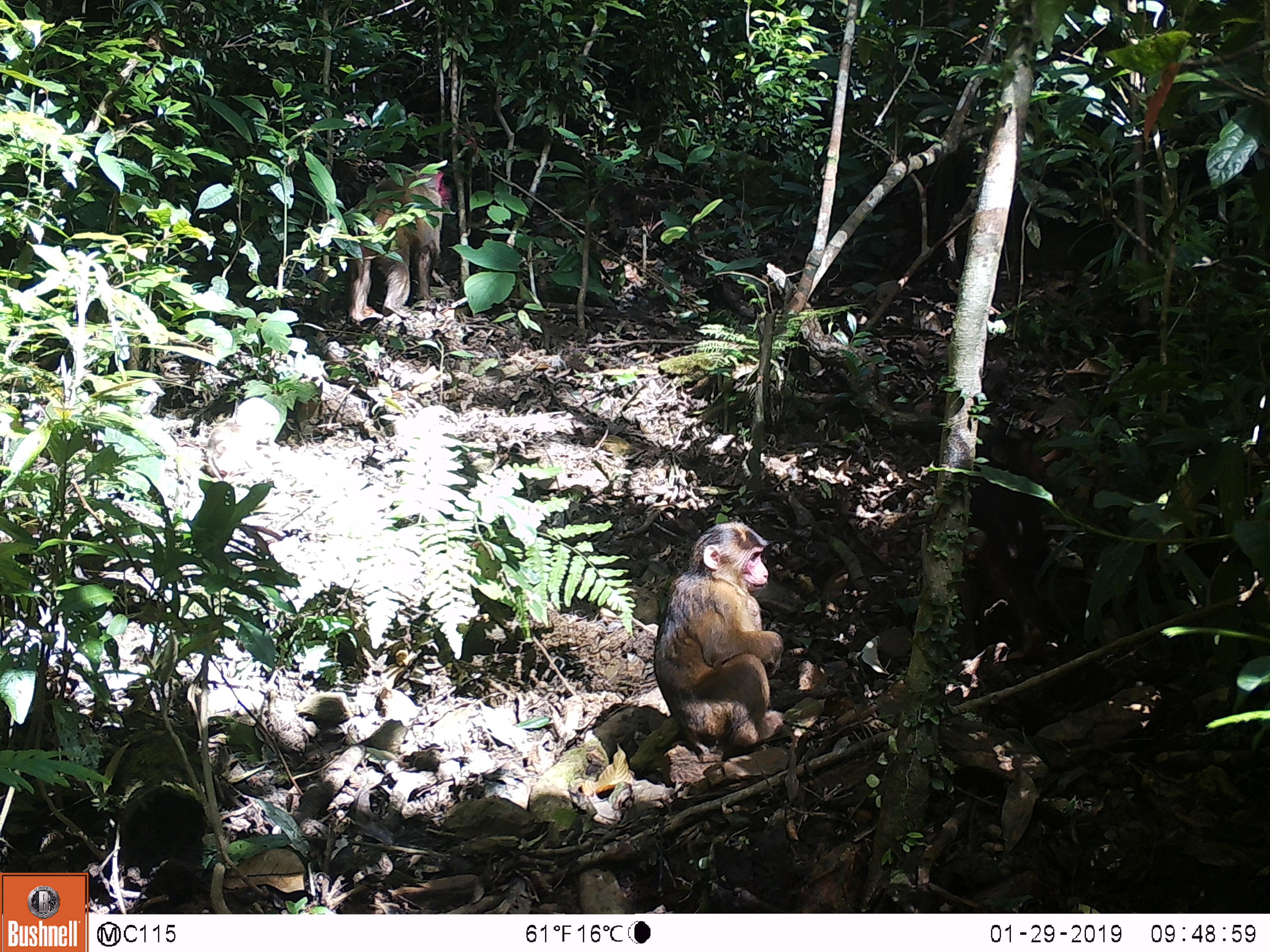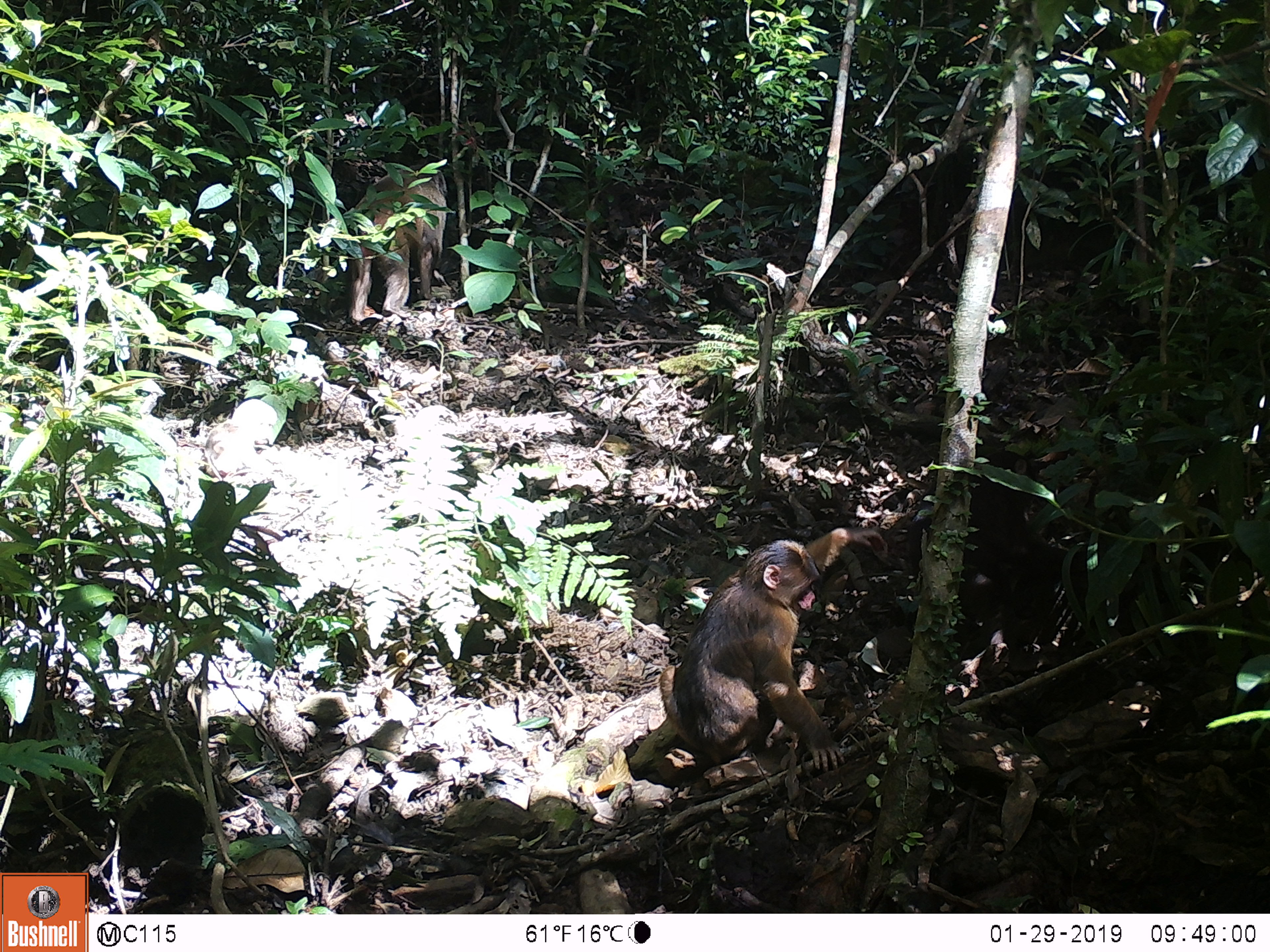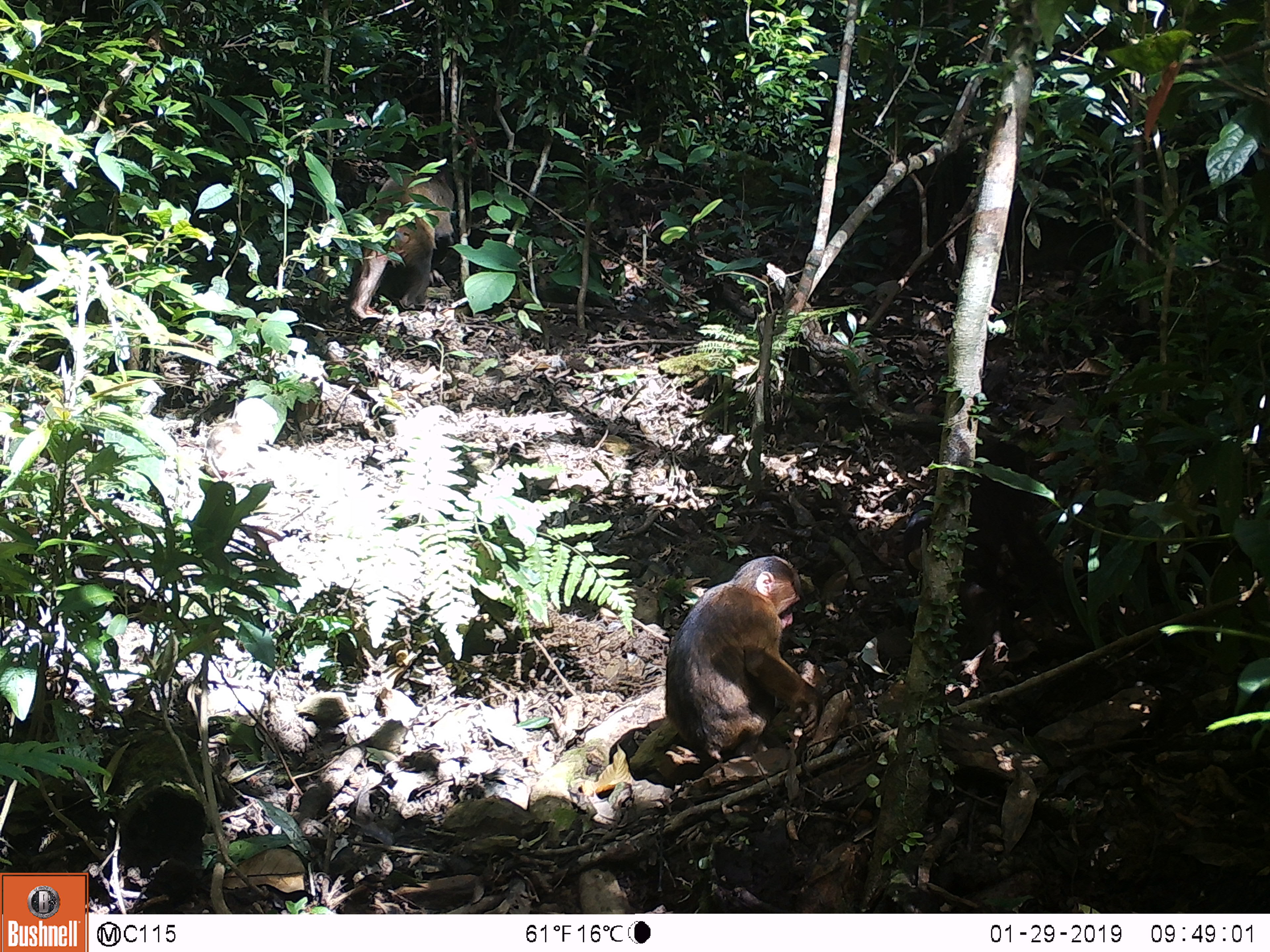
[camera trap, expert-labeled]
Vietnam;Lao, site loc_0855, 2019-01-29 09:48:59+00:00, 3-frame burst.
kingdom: Animalia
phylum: Chordata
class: Mammalia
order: Primates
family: Cercopithecidae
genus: Macaca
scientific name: Macaca arctoides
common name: stump-tailed macaque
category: stump tailed macaque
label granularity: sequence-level